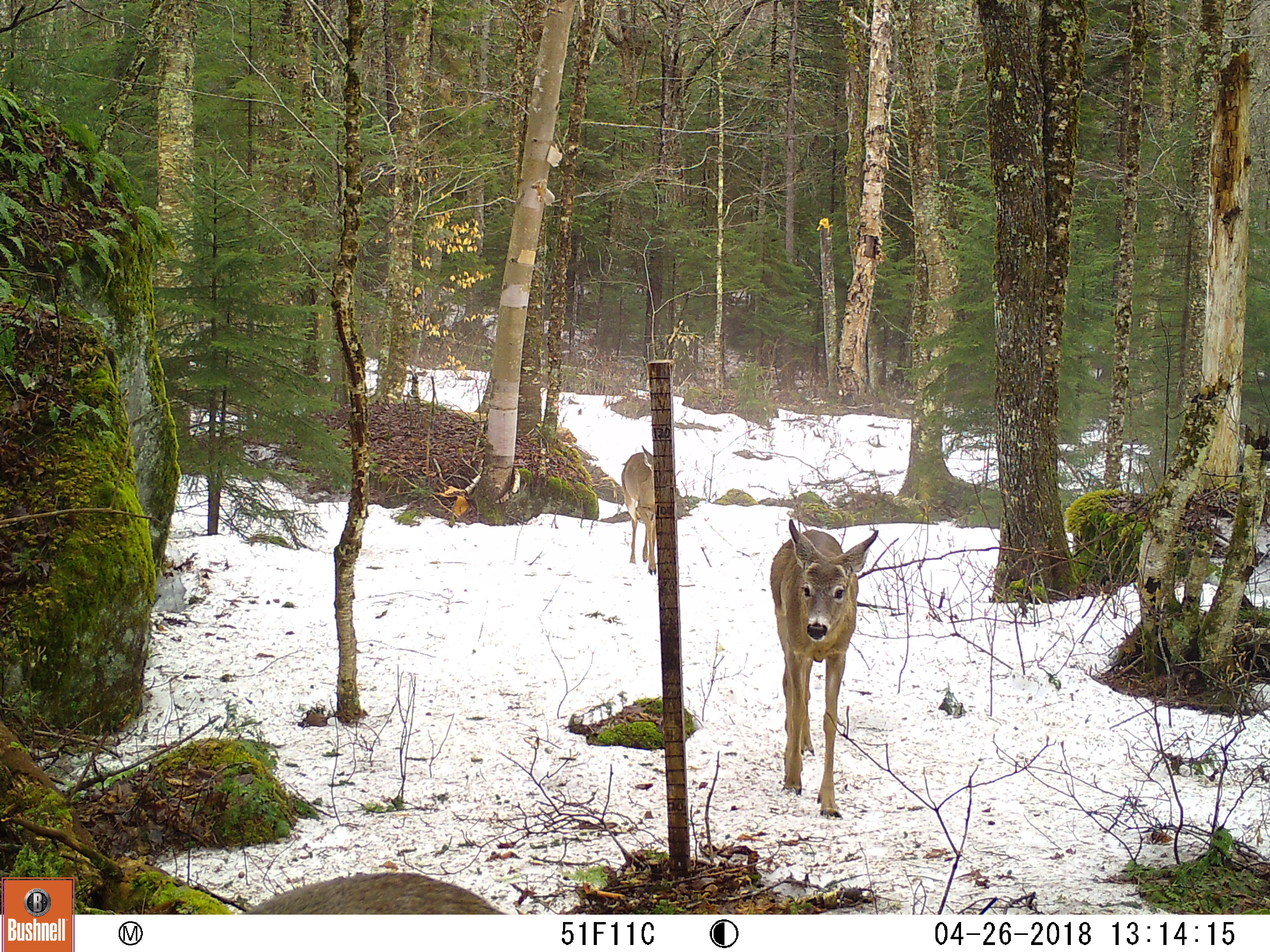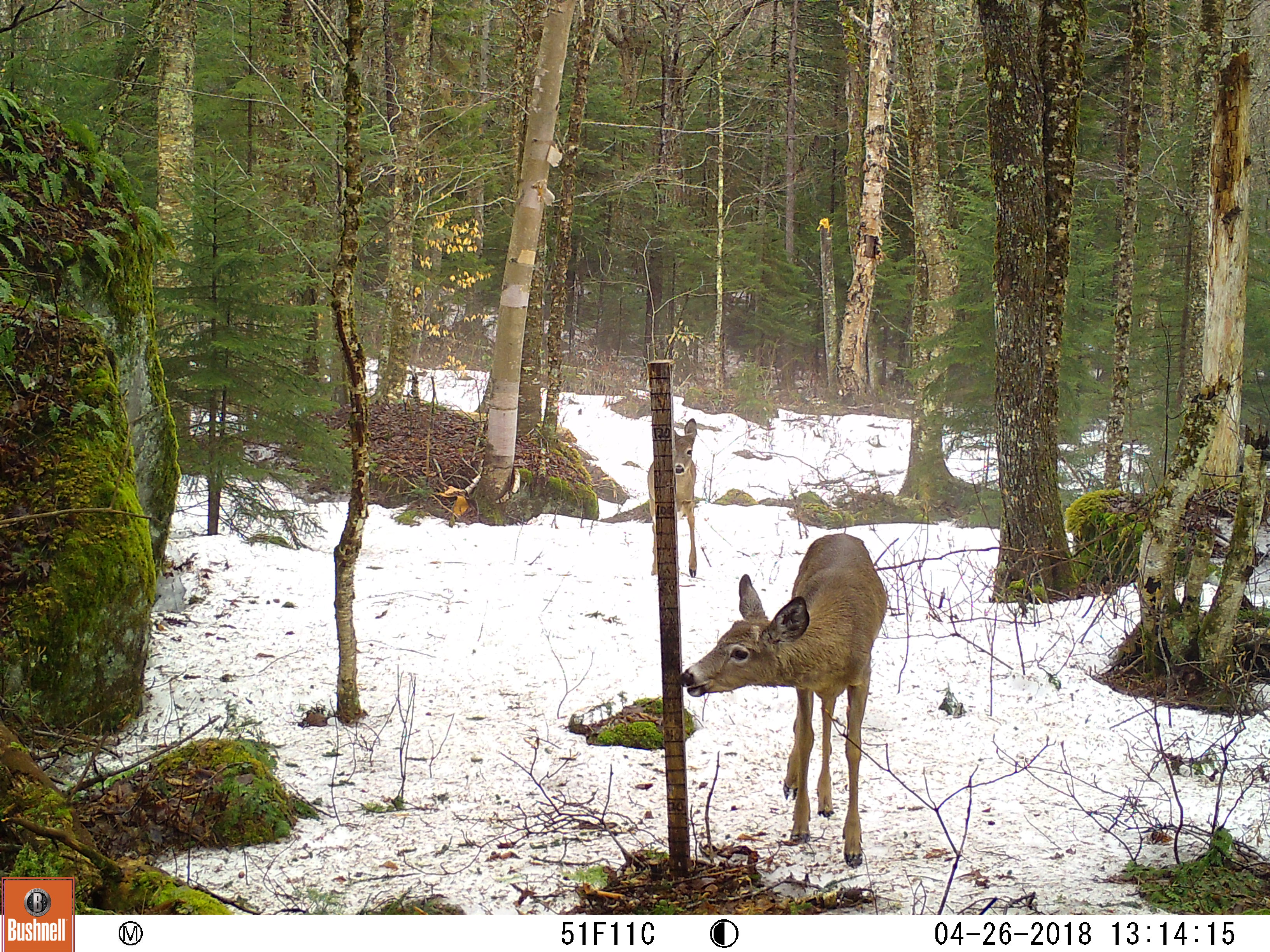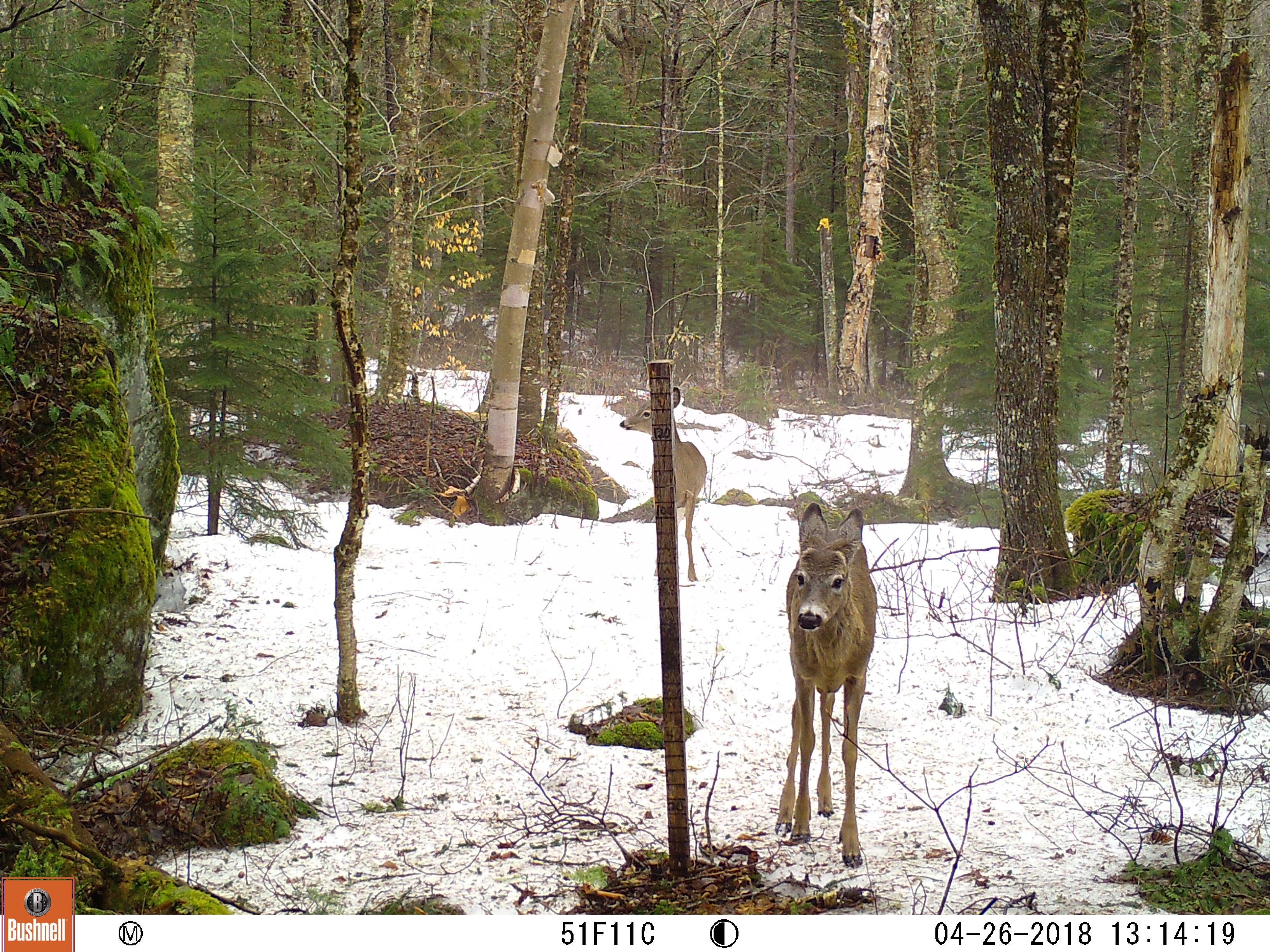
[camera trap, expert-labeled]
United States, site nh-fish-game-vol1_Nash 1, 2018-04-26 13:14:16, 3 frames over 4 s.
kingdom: Animalia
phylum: Chordata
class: Mammalia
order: Artiodactyla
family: Cervidae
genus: Odocoileus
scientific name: Odocoileus virginianus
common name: white-tailed deer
White-tailed deer (Odocoileus virginianus).